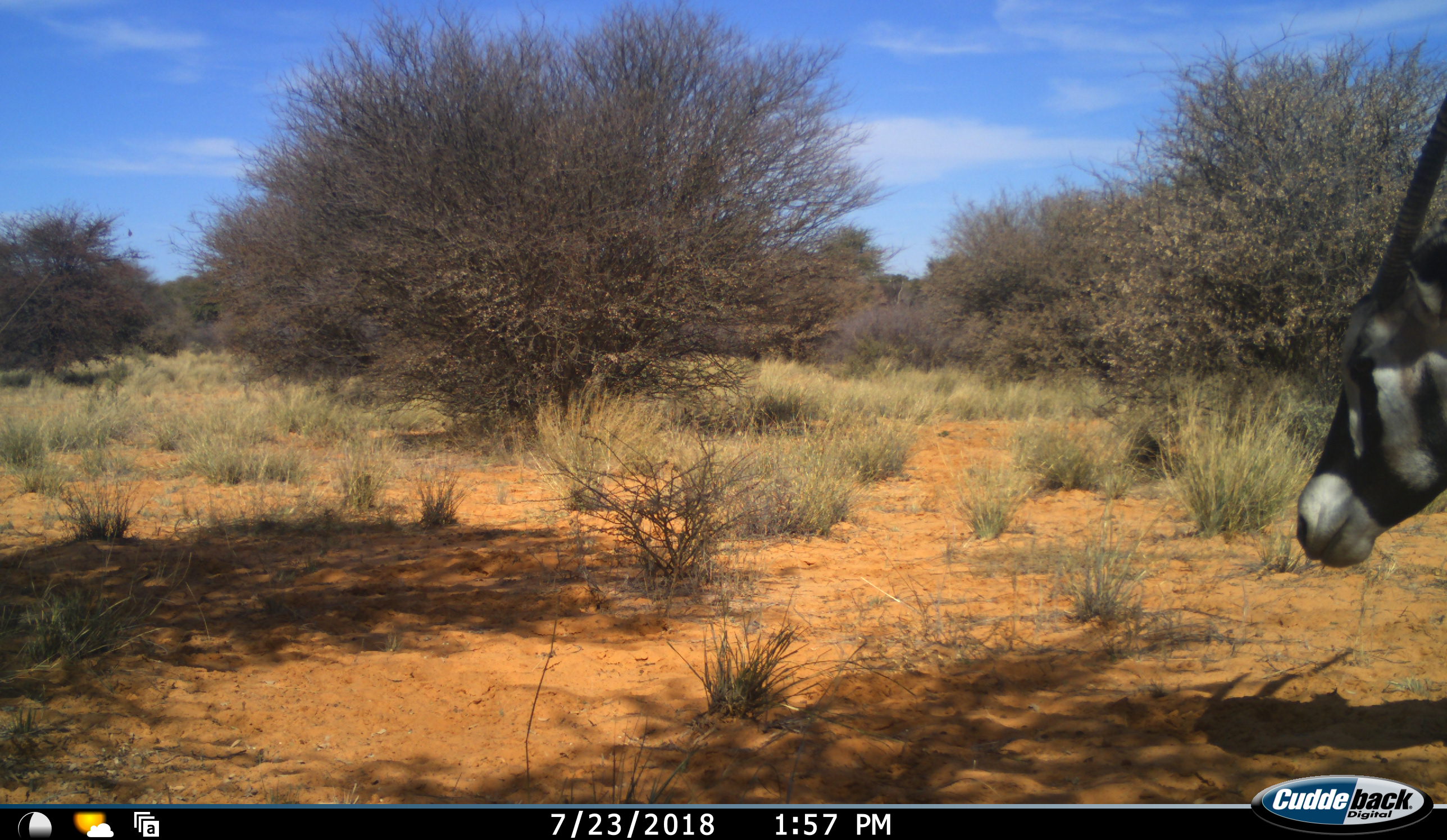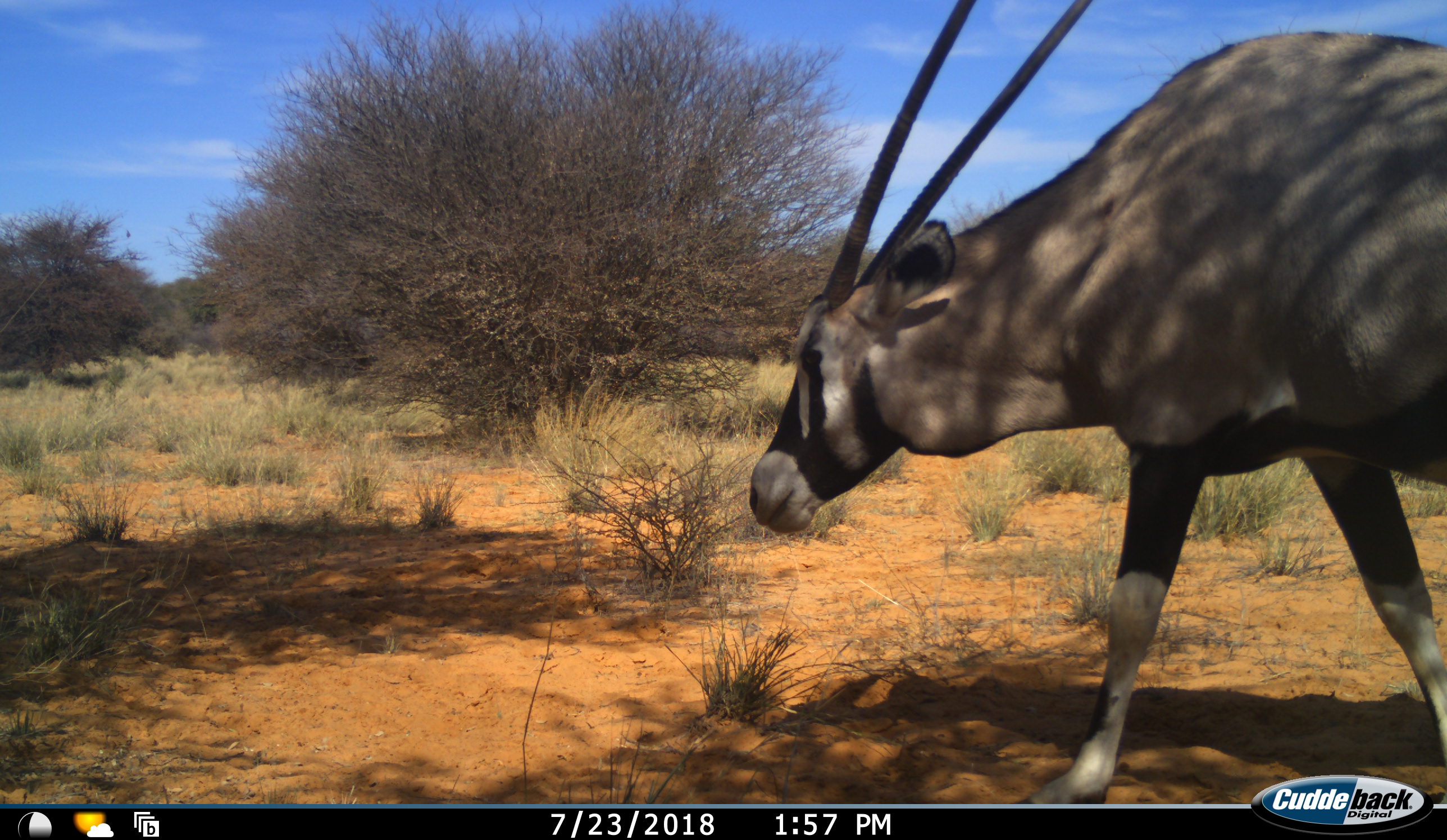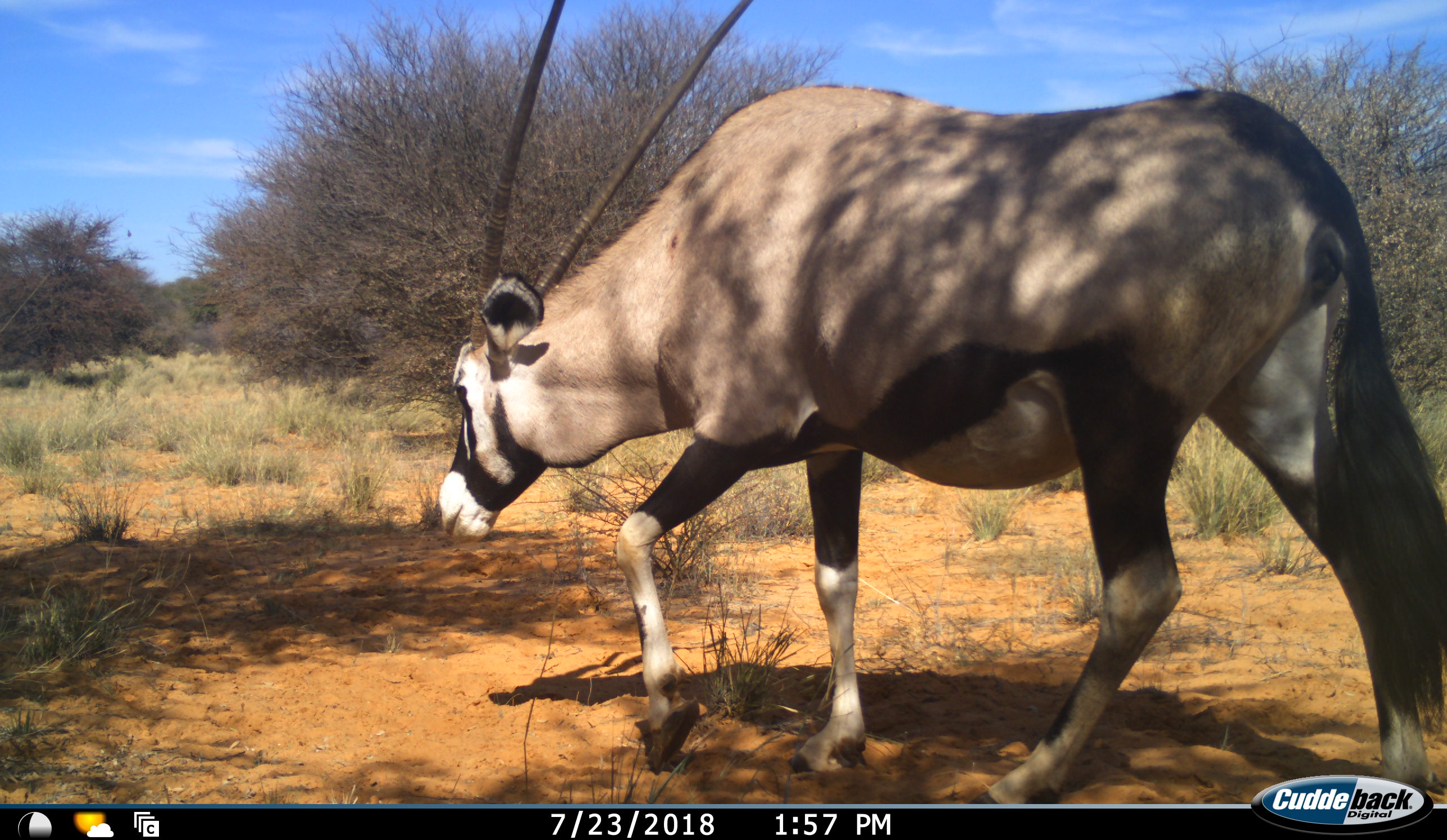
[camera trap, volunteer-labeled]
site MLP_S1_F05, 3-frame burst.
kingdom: Animalia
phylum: Chordata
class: Mammalia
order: Artiodactyla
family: Bovidae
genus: Oryx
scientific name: Oryx gazella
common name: gemsbok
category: oryx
Oryx (gemsbok) (Oryx gazella), count 1. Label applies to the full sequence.